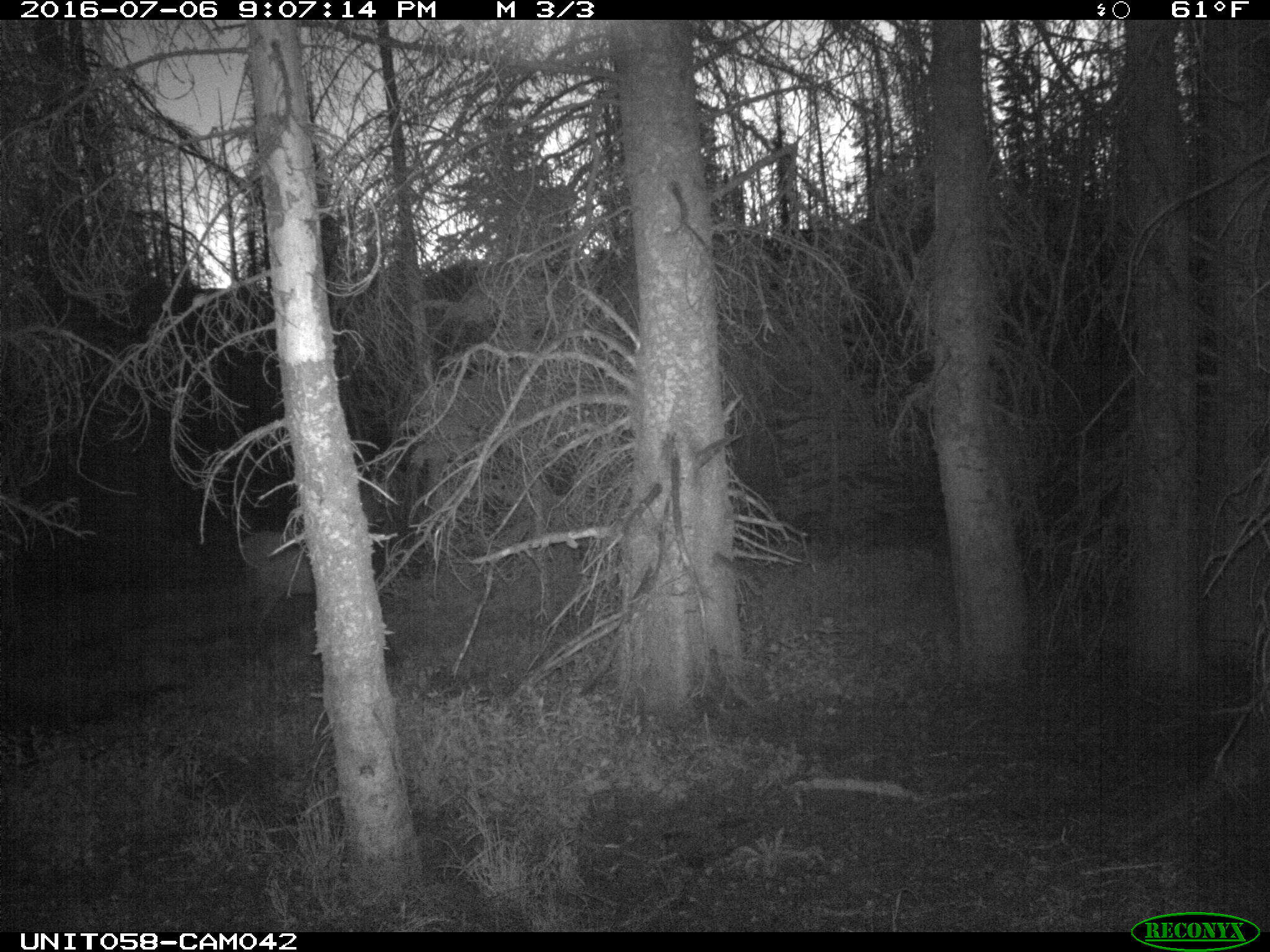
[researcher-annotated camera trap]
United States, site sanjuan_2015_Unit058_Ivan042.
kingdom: Animalia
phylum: Chordata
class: Mammalia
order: Artiodactyla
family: Cervidae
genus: Cervus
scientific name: Cervus elaphus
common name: red deer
Cervus elaphus (red deer).